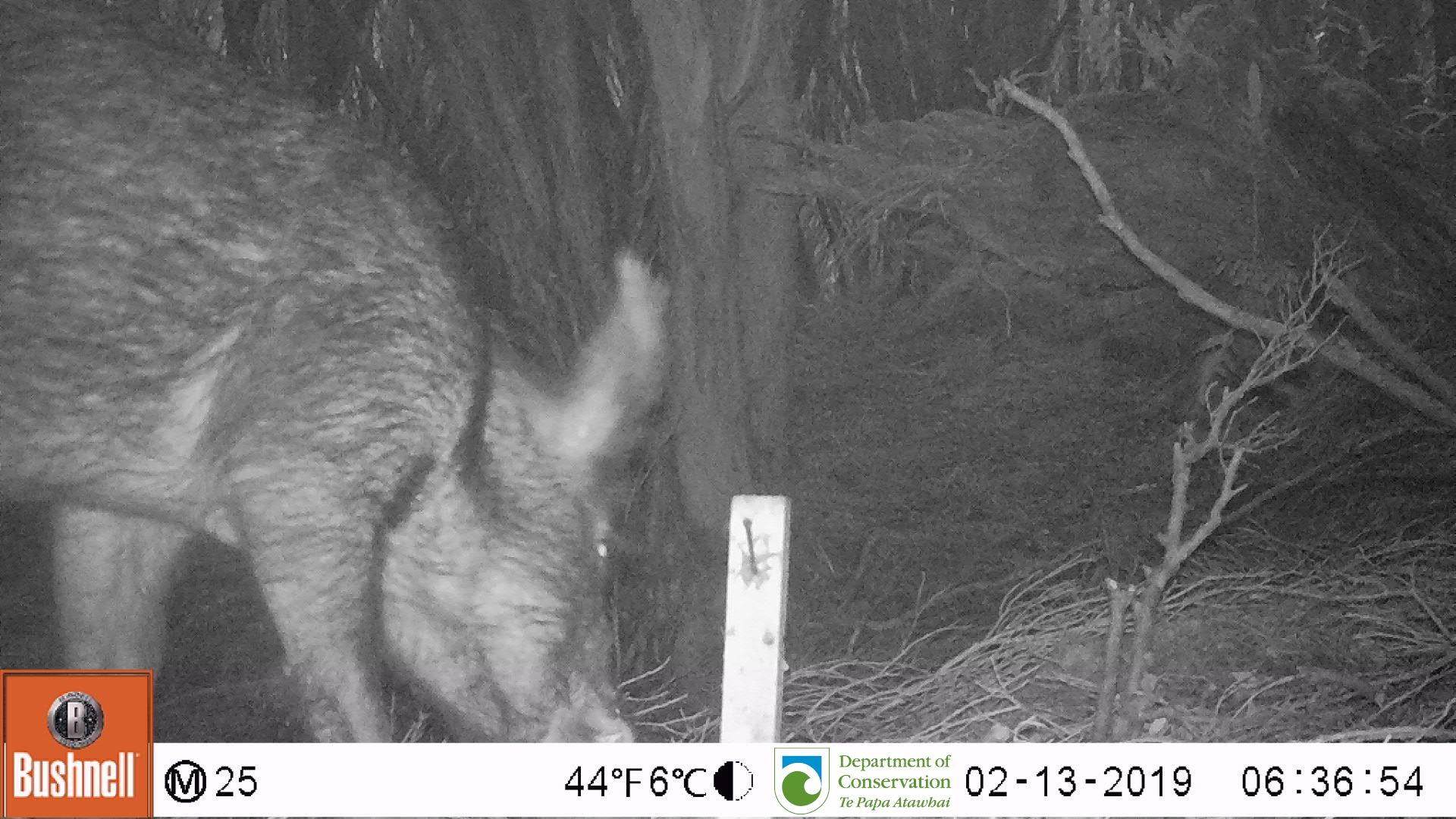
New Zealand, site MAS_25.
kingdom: Animalia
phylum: Chordata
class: Mammalia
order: Artiodactyla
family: Suidae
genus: Sus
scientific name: Sus scrofa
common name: pig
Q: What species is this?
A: Pig (Sus scrofa).